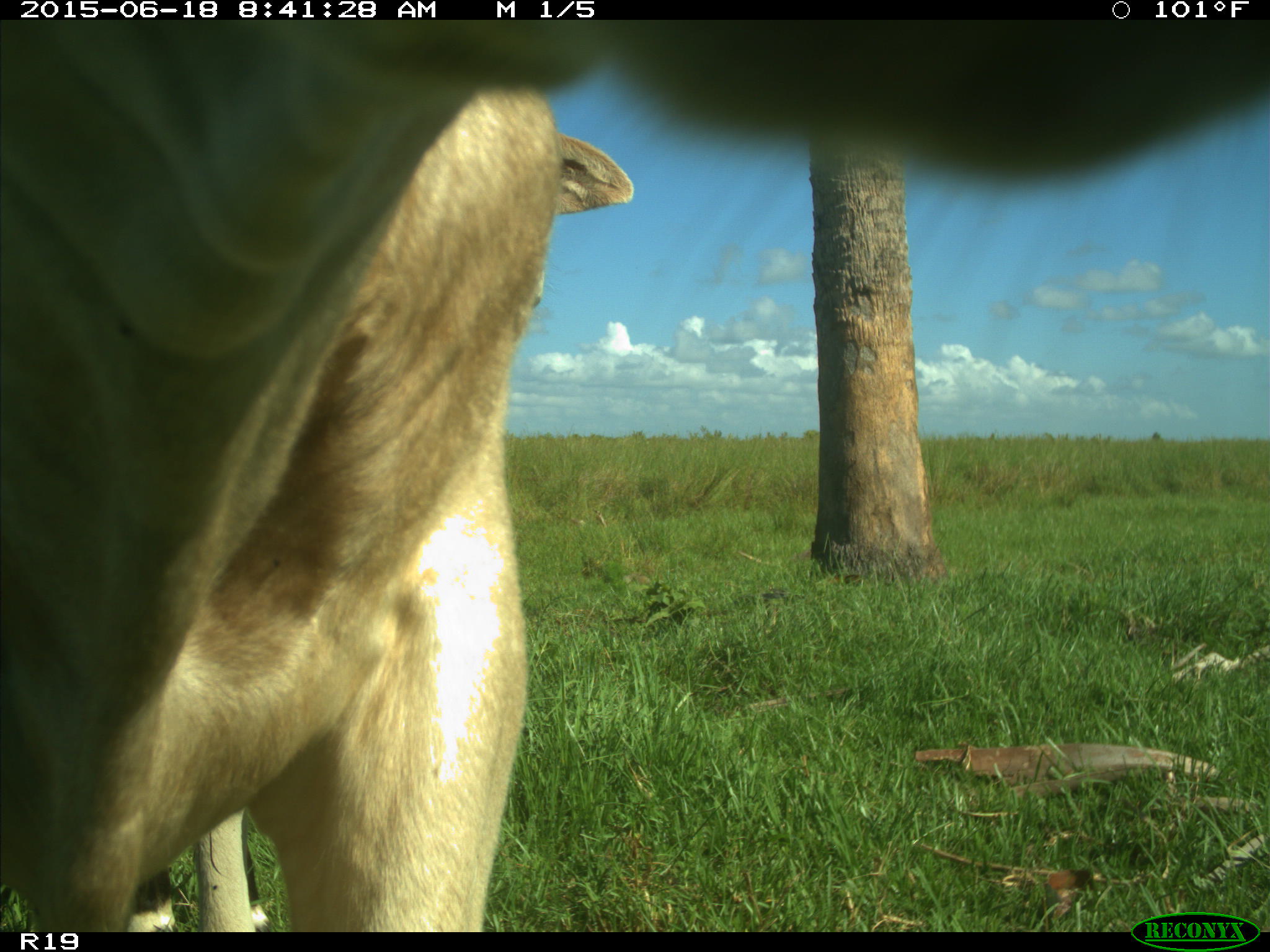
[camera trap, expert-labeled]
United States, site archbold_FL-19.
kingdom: Animalia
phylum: Chordata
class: Mammalia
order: Artiodactyla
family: Bovidae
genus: Bos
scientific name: Bos taurus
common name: domestic cow